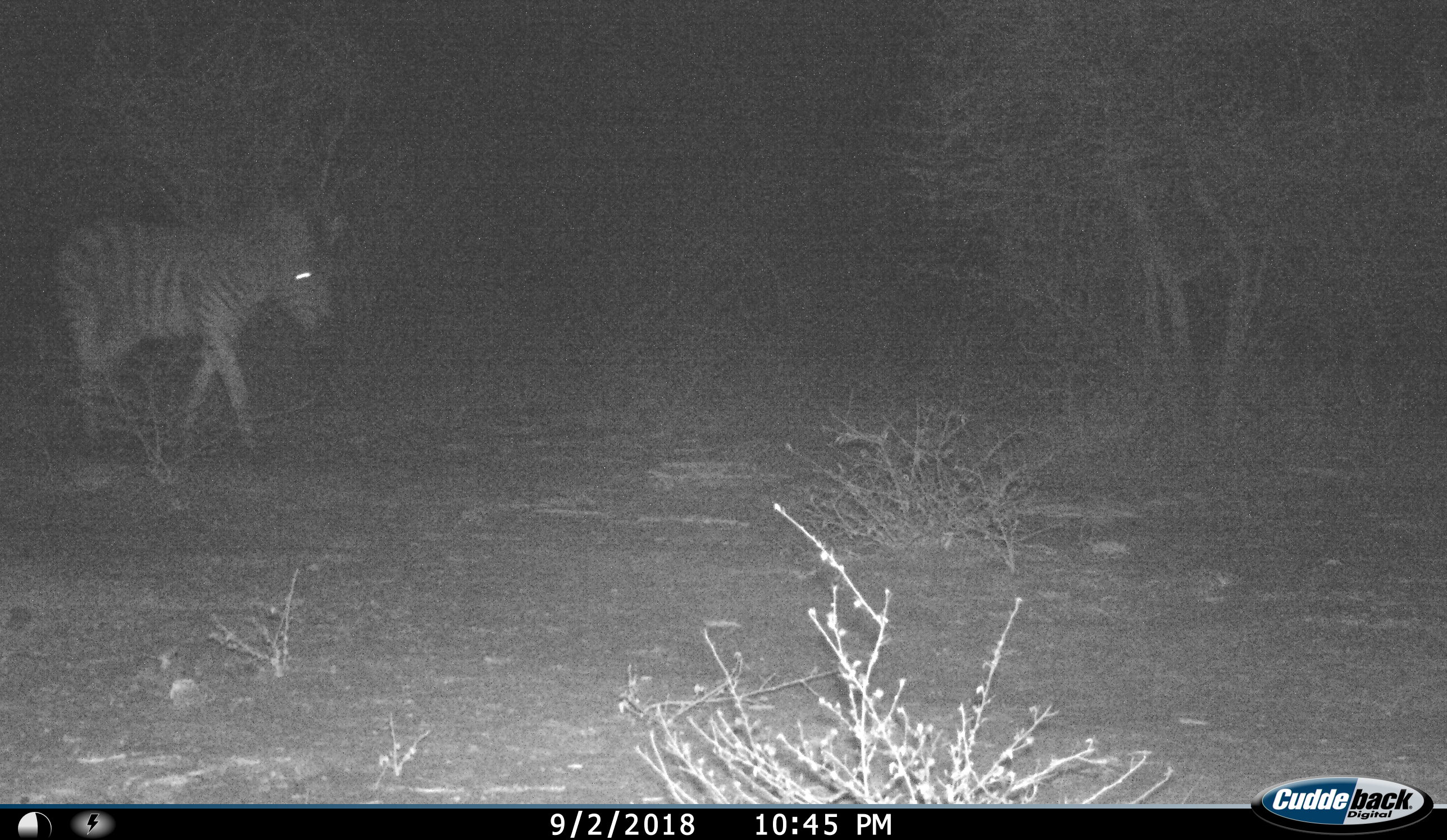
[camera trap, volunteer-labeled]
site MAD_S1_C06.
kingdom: Animalia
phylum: Chordata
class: Mammalia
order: Perissodactyla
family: Equidae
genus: Equus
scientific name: Equus quagga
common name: plains zebra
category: zebraplains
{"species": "zebraplains (plains zebra) (Equus quagga)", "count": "1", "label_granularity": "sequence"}